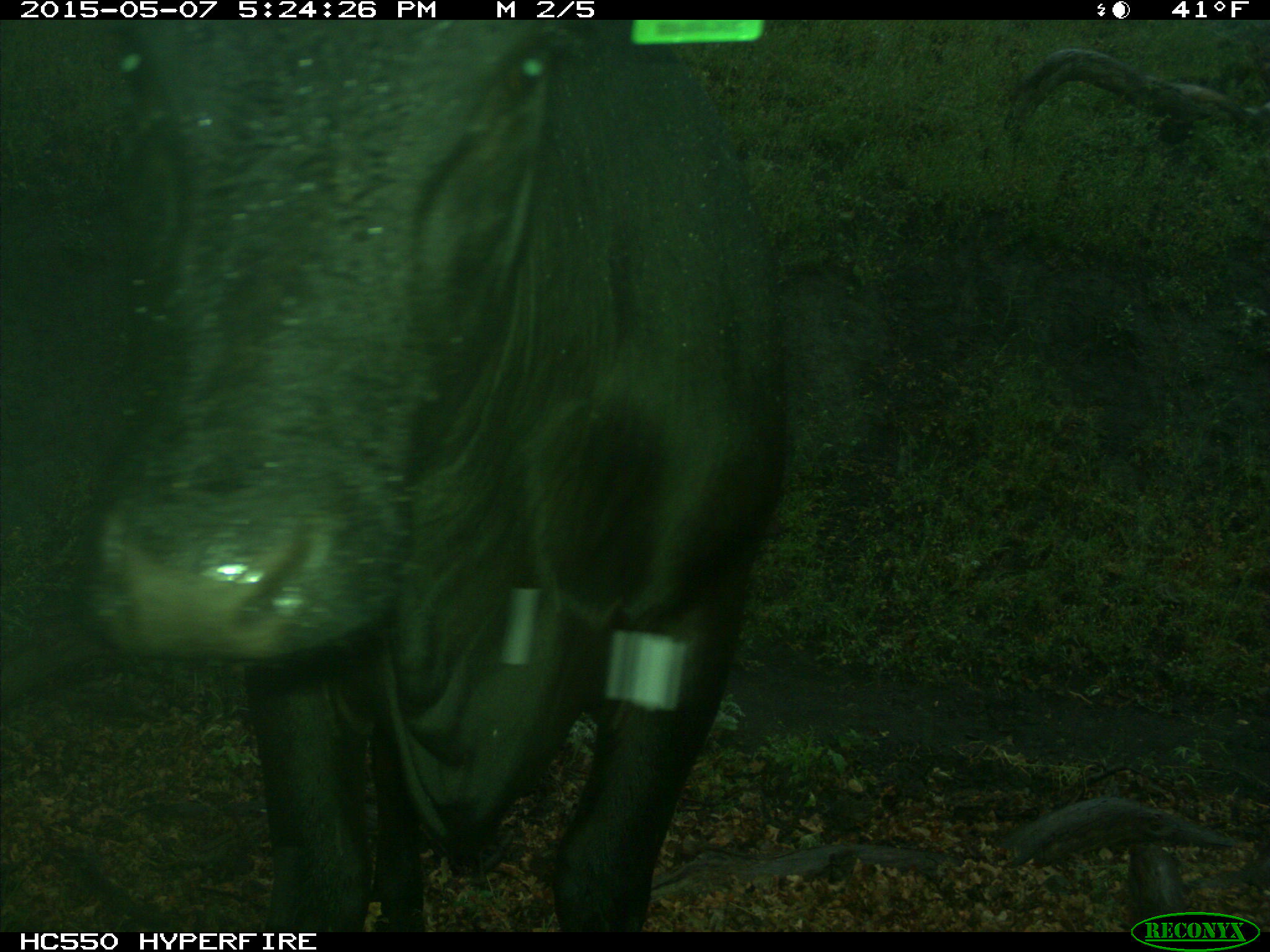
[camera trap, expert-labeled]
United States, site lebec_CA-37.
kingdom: Animalia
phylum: Chordata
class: Mammalia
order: Artiodactyla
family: Bovidae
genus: Bos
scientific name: Bos taurus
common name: domestic cow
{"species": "Bos taurus (domestic cow)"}